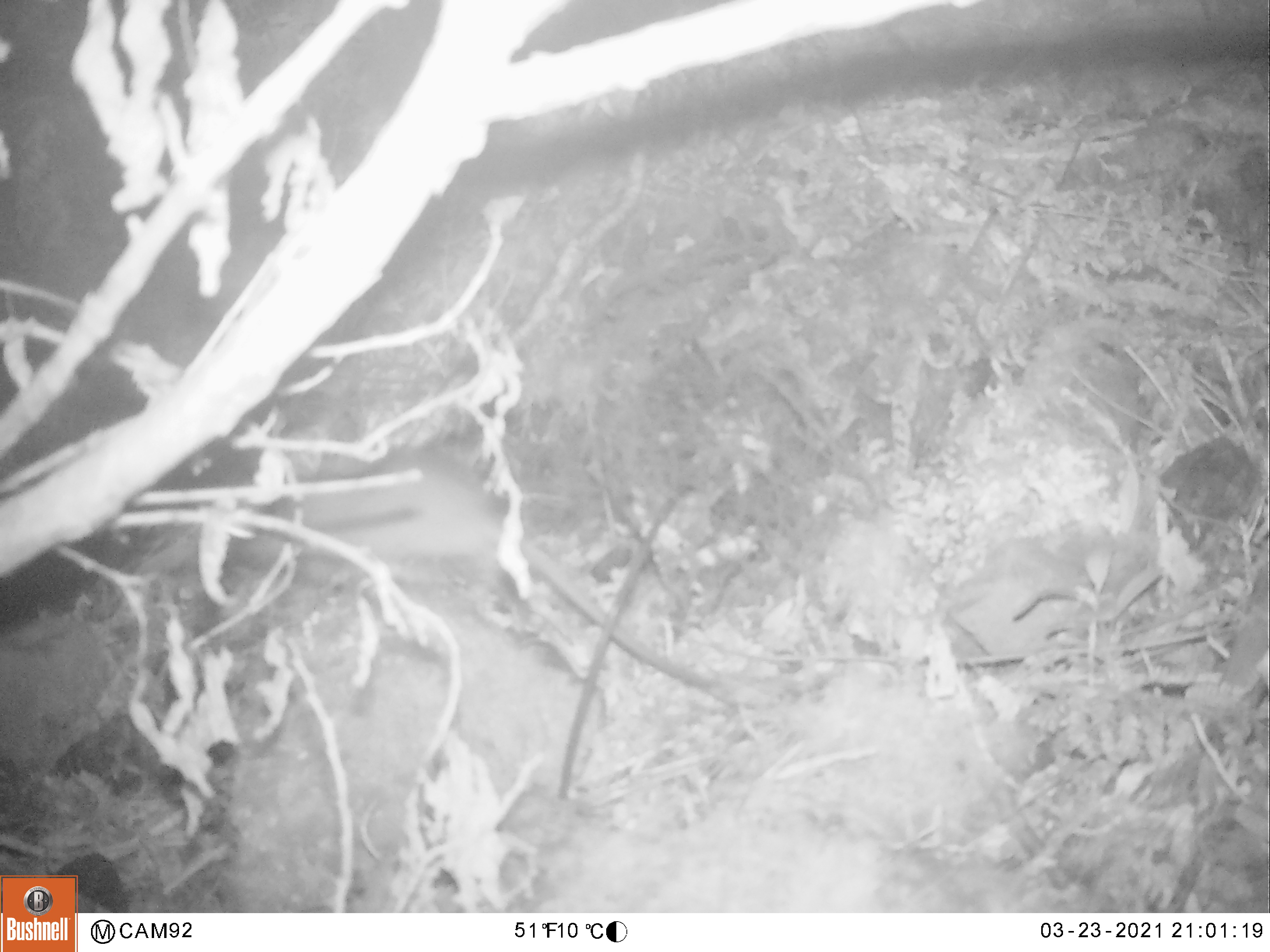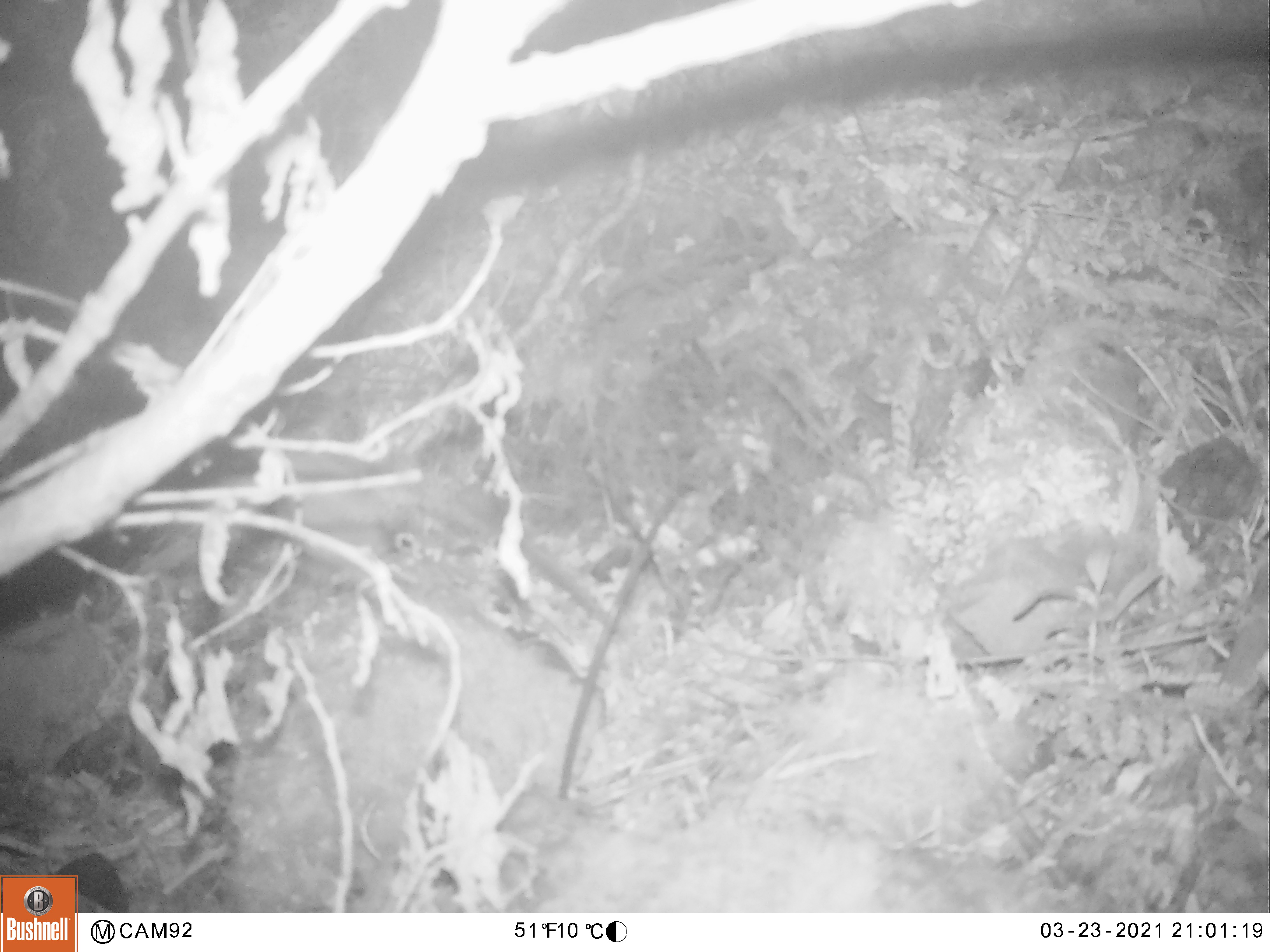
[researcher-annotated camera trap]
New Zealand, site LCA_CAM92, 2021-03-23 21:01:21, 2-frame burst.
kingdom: Animalia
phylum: Chordata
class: Mammalia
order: Rodentia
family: Muridae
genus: Rattus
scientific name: Rattus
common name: rat